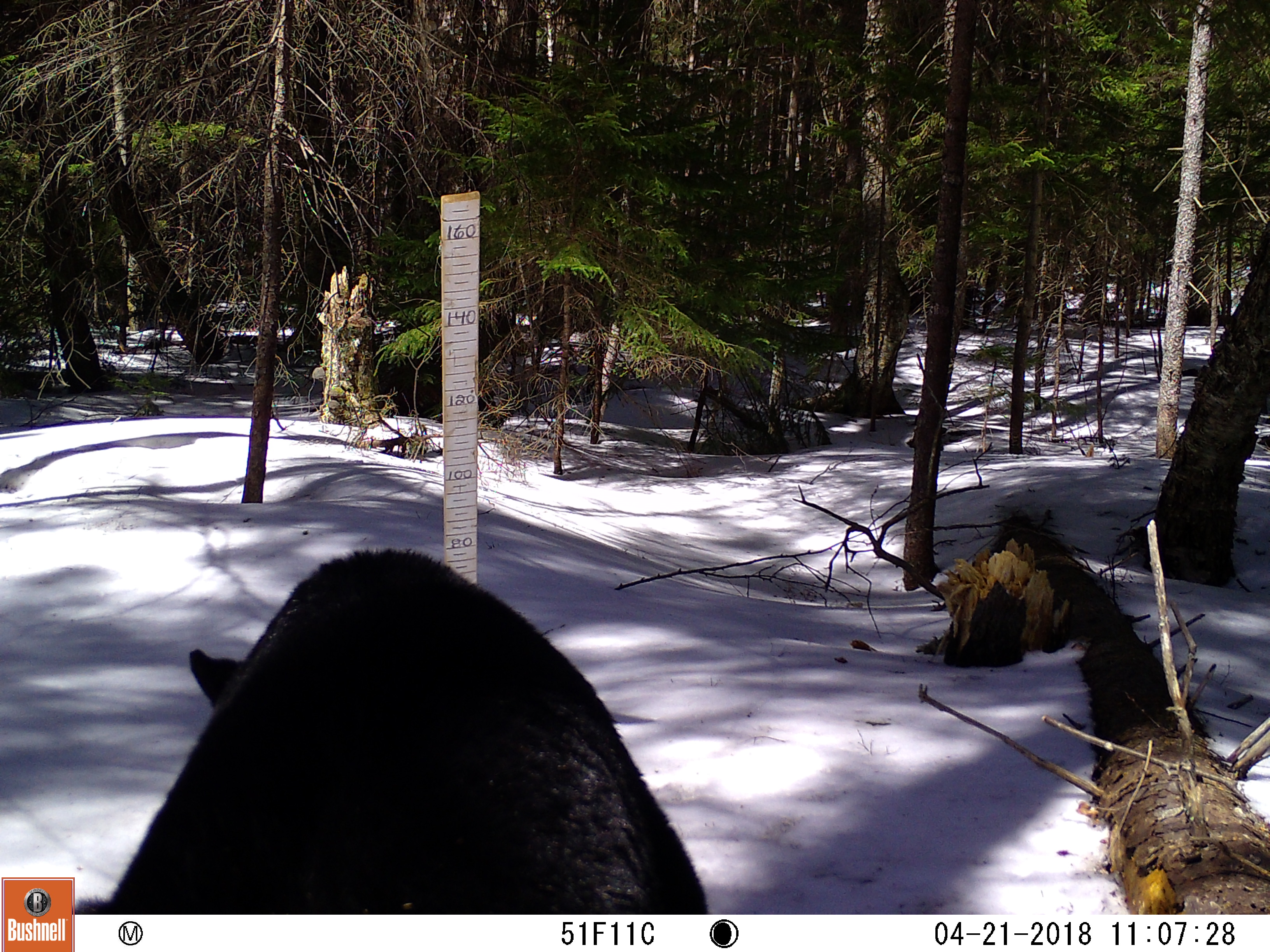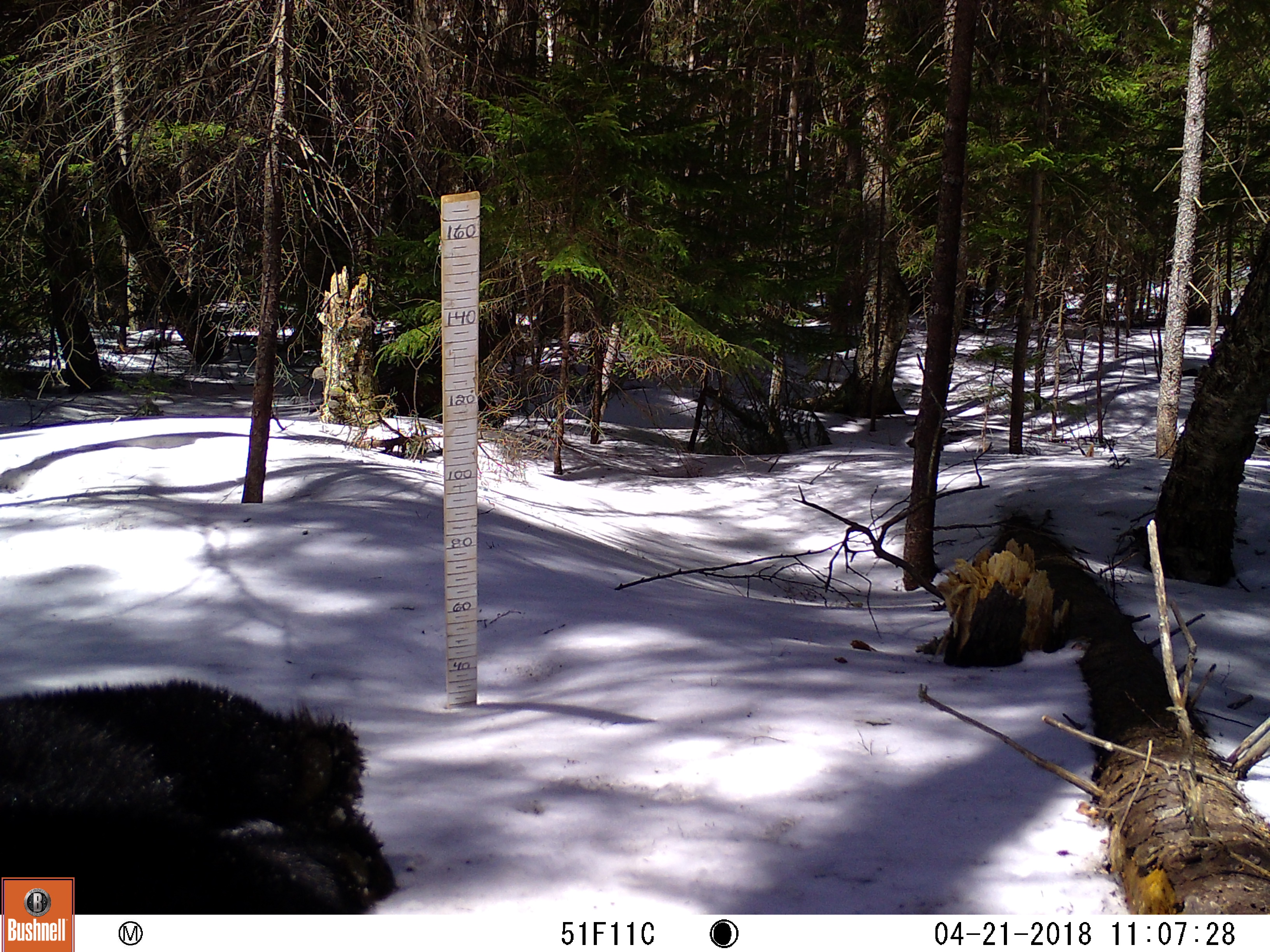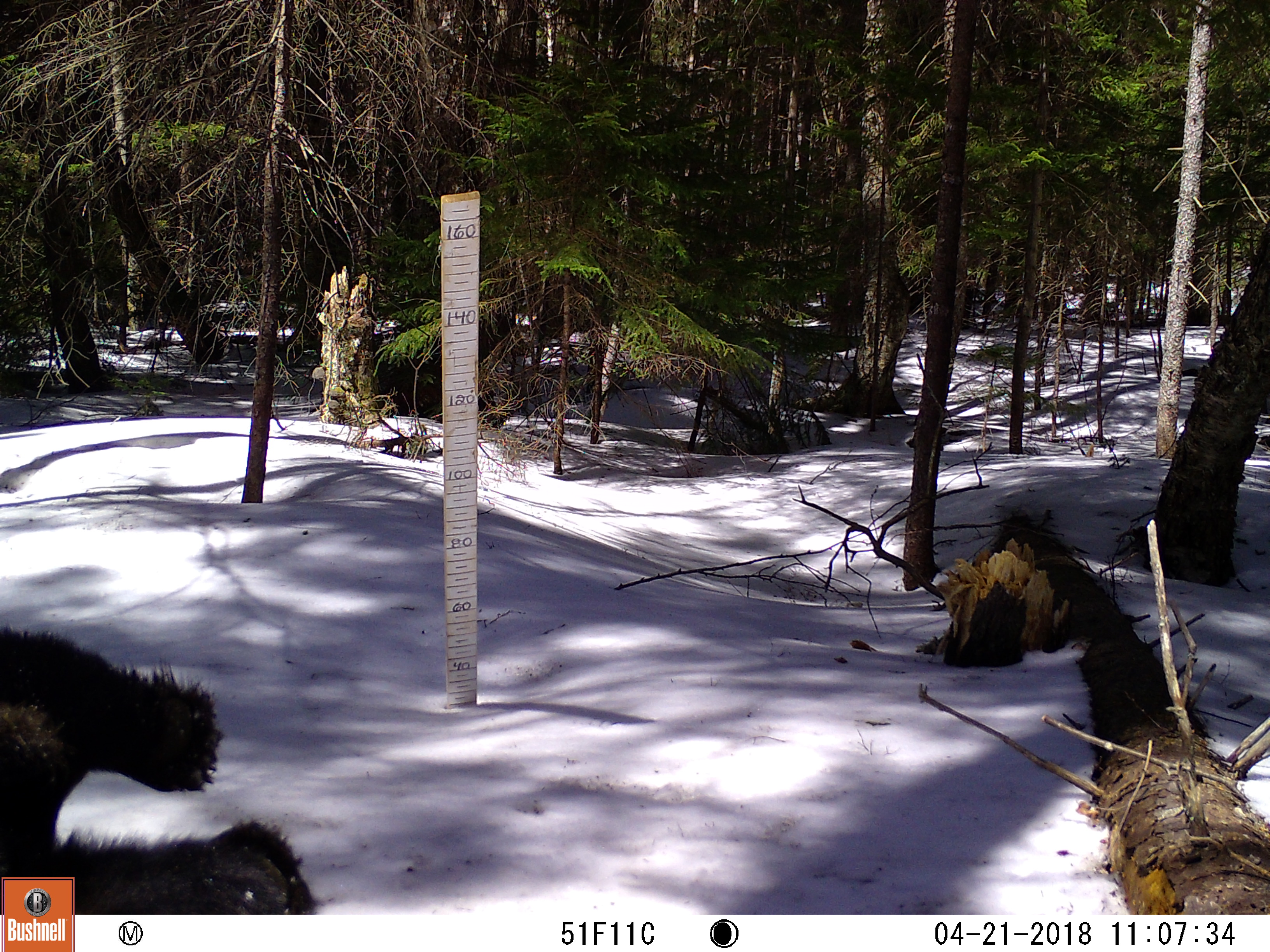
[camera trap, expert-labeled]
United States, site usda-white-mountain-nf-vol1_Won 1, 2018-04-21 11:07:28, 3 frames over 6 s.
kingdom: Animalia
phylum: Chordata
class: Mammalia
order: Carnivora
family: Ursidae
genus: Ursus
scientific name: Ursus americanus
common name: black bear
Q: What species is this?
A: Black bear (Ursus americanus).